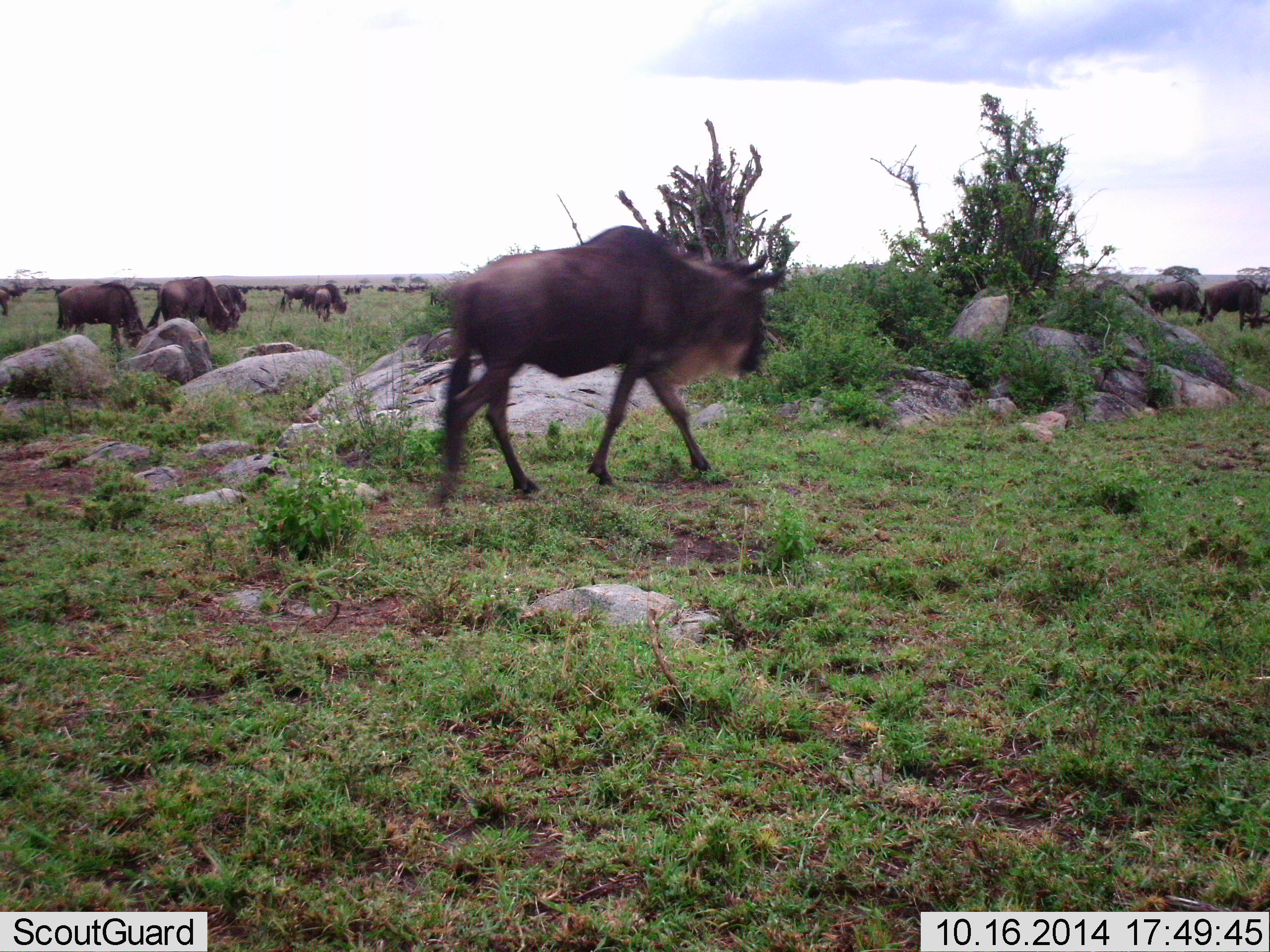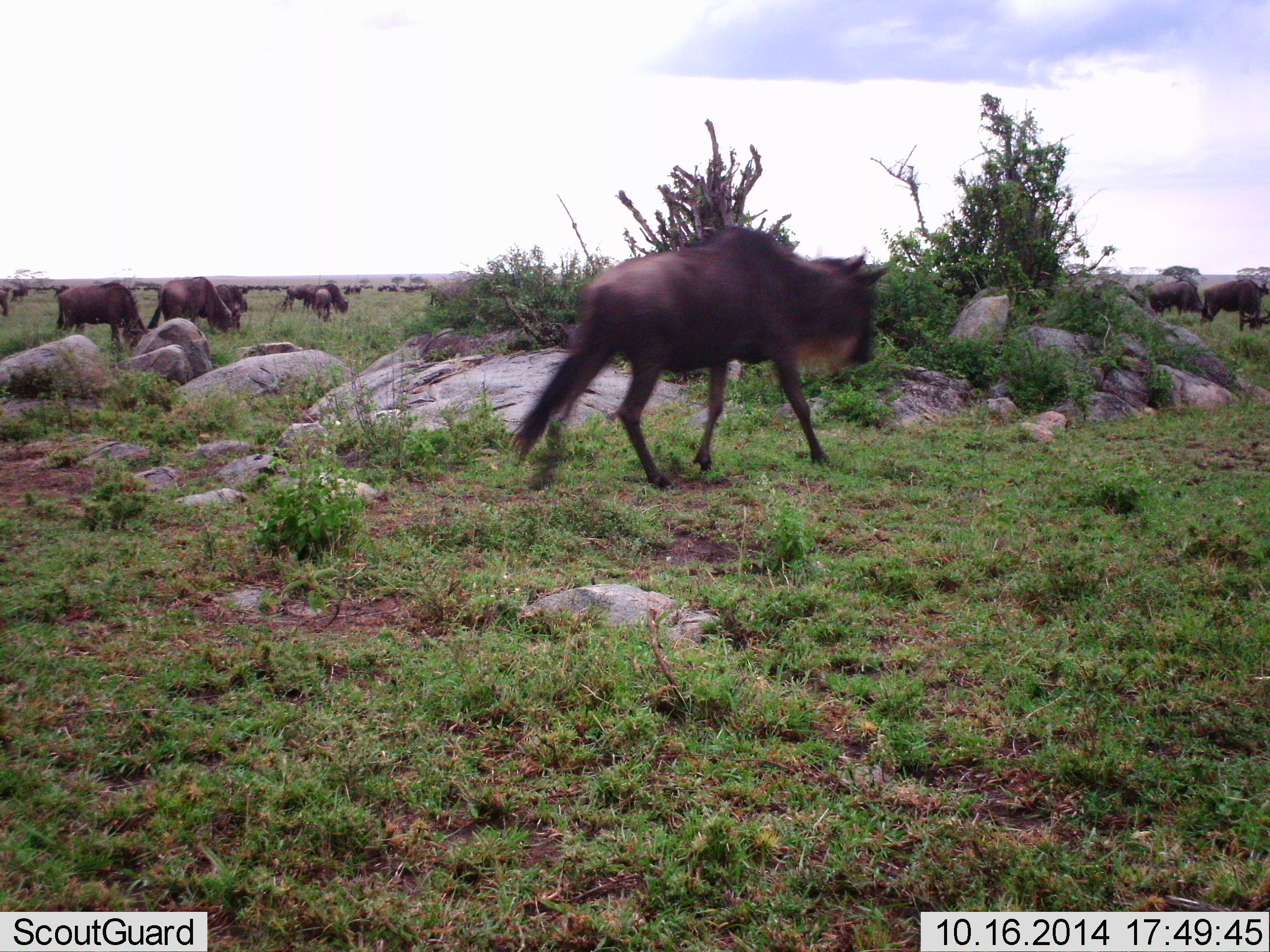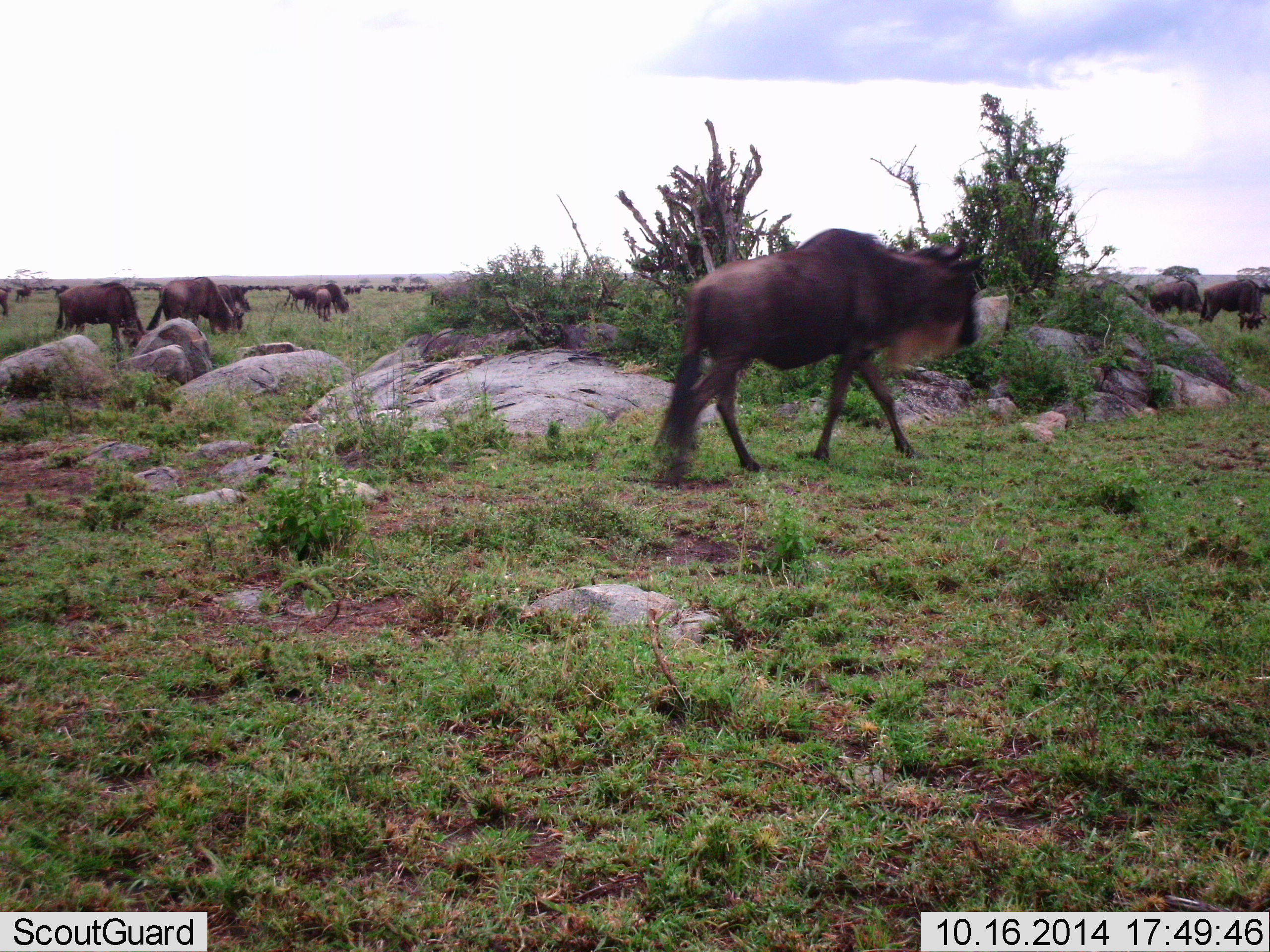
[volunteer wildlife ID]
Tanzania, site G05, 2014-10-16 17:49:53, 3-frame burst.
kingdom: Animalia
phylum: Chordata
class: Mammalia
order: Artiodactyla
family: Bovidae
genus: Connochaetes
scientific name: Connochaetes taurinus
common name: blue wildebeest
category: wildebeest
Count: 11-50.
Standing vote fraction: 80%.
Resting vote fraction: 0%.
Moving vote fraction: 100%.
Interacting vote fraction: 10%.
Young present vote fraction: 0%.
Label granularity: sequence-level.